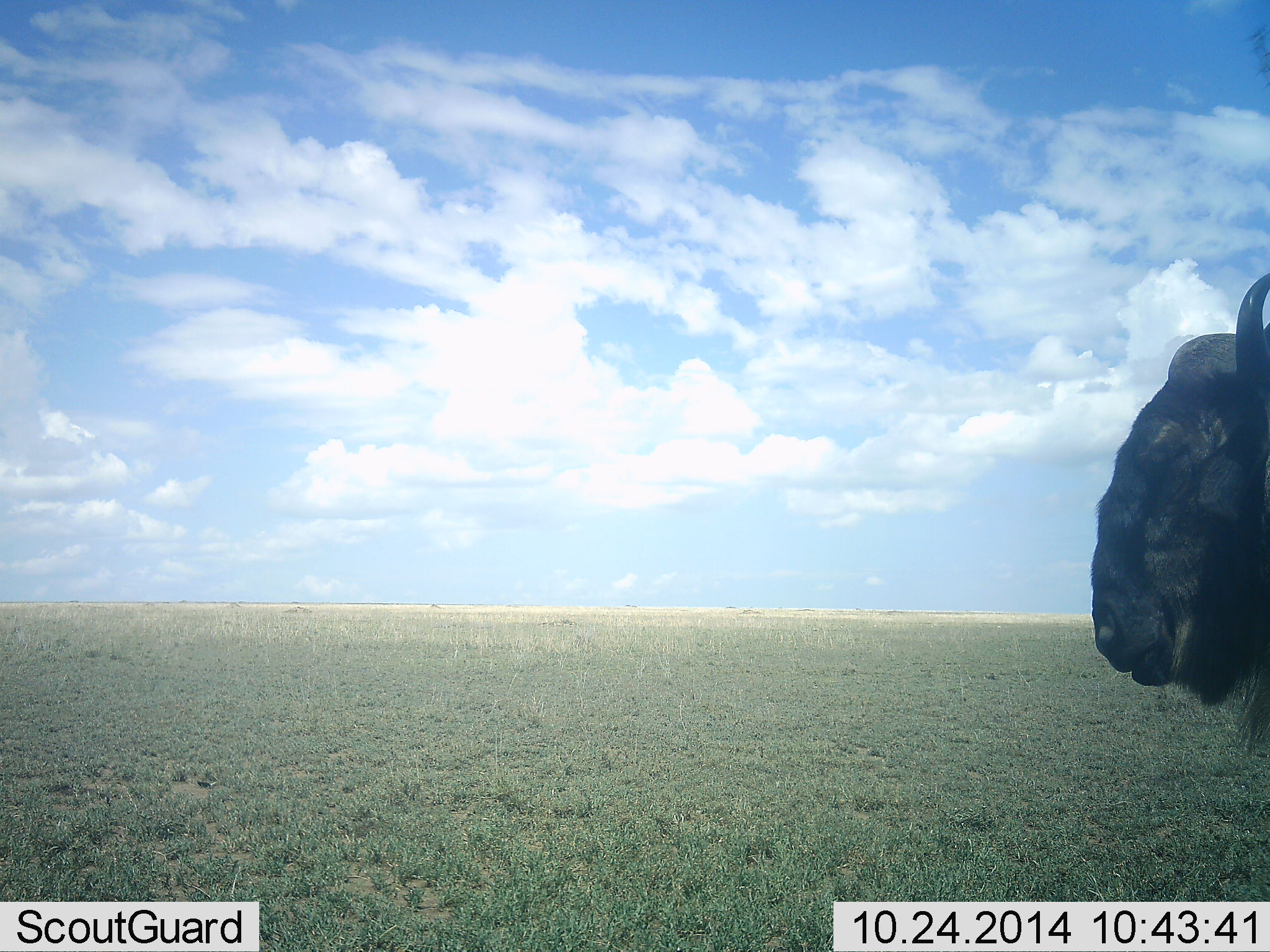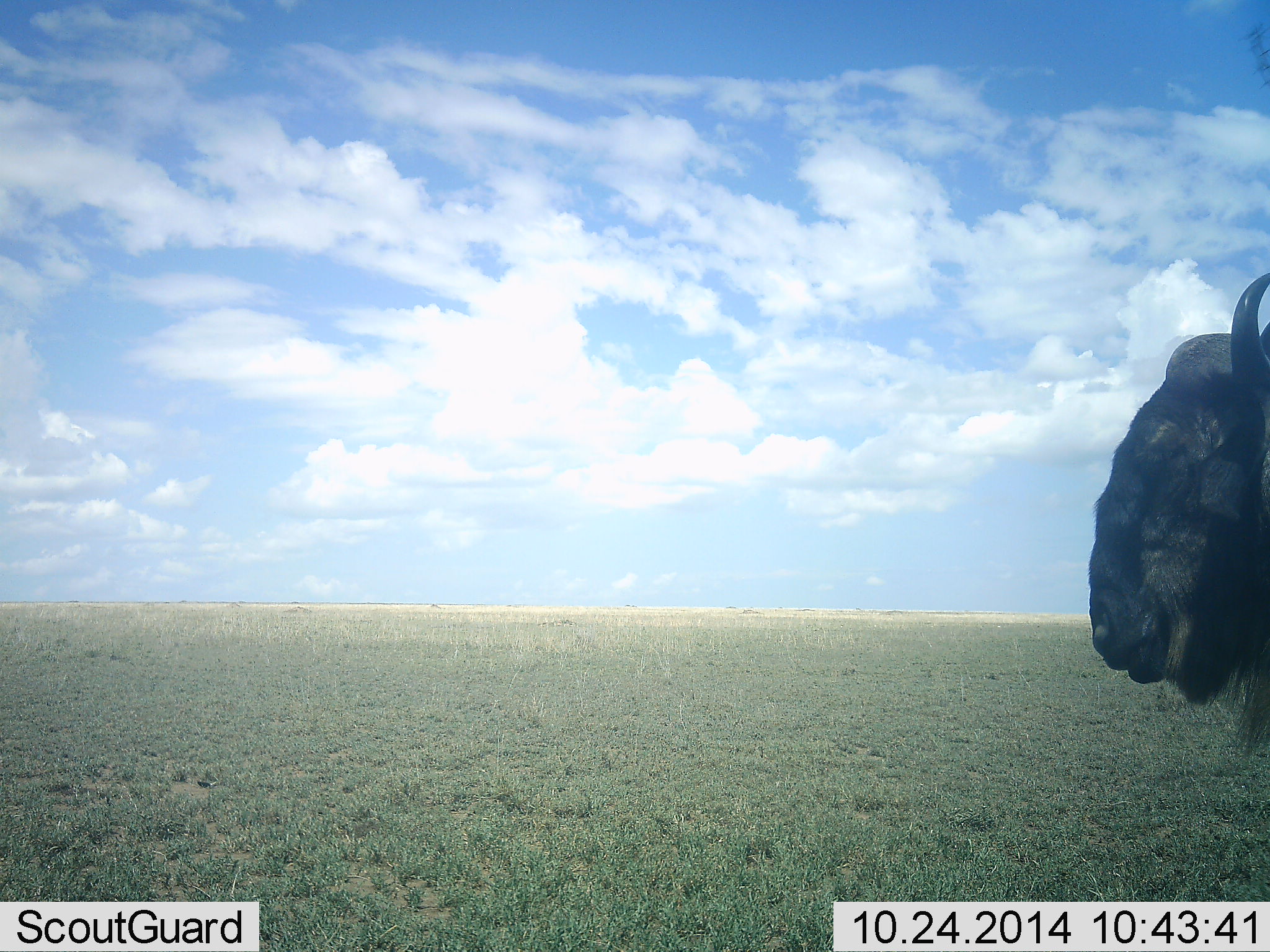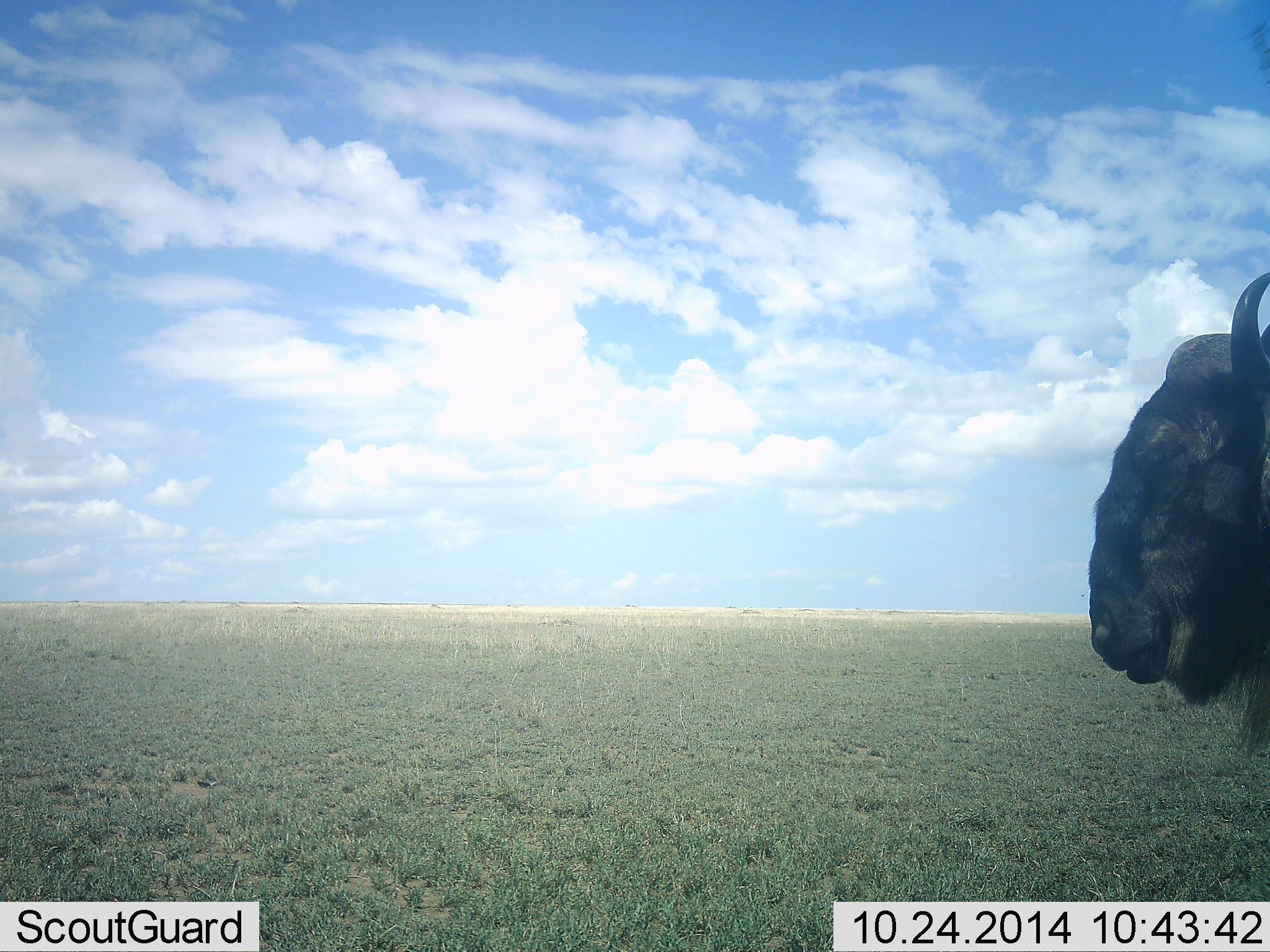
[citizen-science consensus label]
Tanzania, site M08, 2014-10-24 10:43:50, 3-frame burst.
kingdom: Animalia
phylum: Chordata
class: Mammalia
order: Artiodactyla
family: Bovidae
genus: Connochaetes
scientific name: Connochaetes taurinus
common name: blue wildebeest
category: wildebeest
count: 1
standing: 50%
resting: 20%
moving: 0%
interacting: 0%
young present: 0%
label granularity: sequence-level